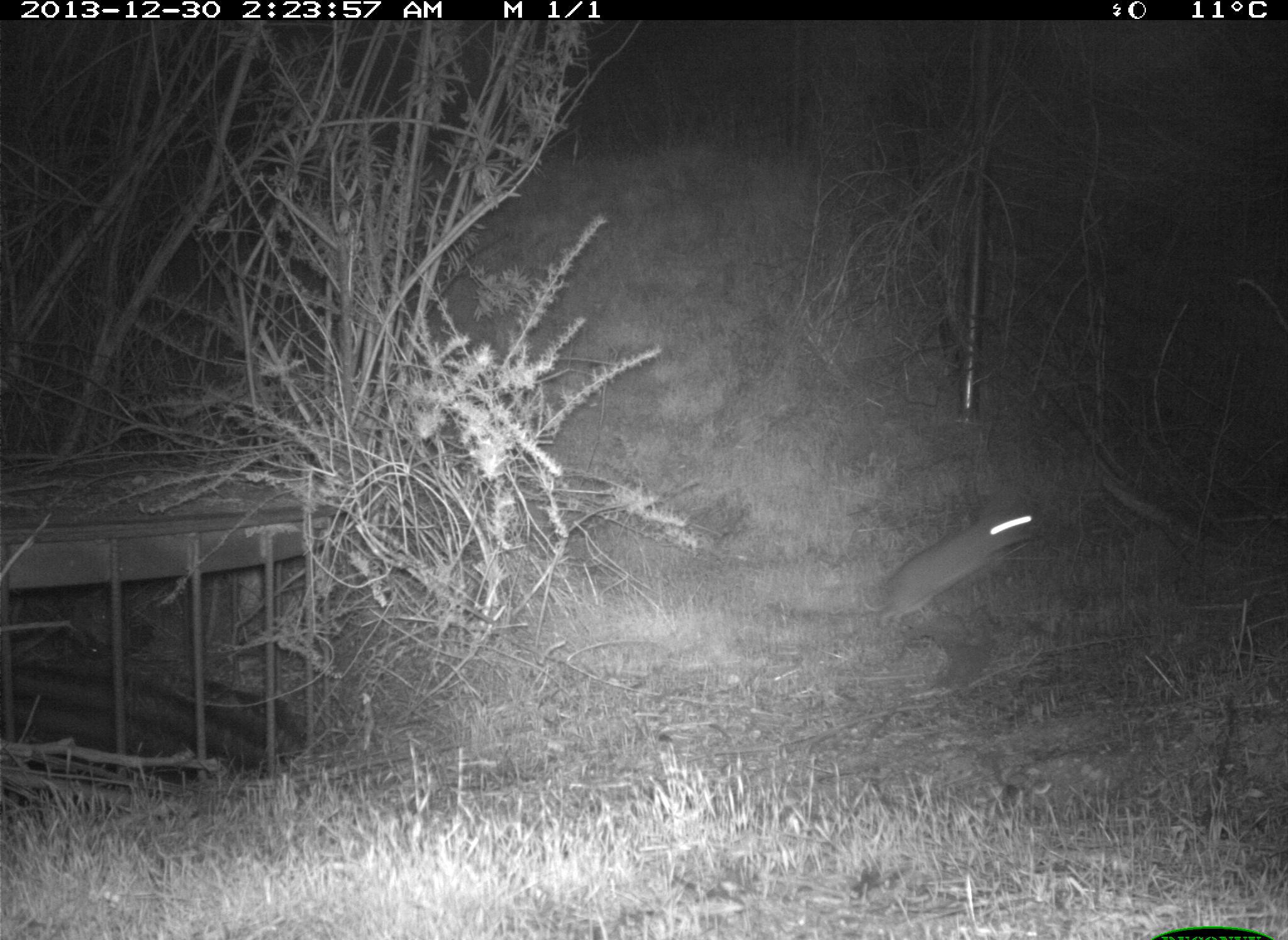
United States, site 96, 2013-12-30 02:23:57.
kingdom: Animalia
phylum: Chordata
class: Mammalia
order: Lagomorpha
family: Leporidae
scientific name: Leporidae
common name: rabbits and hares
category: rabbit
Rabbit (rabbits and hares) (Leporidae).